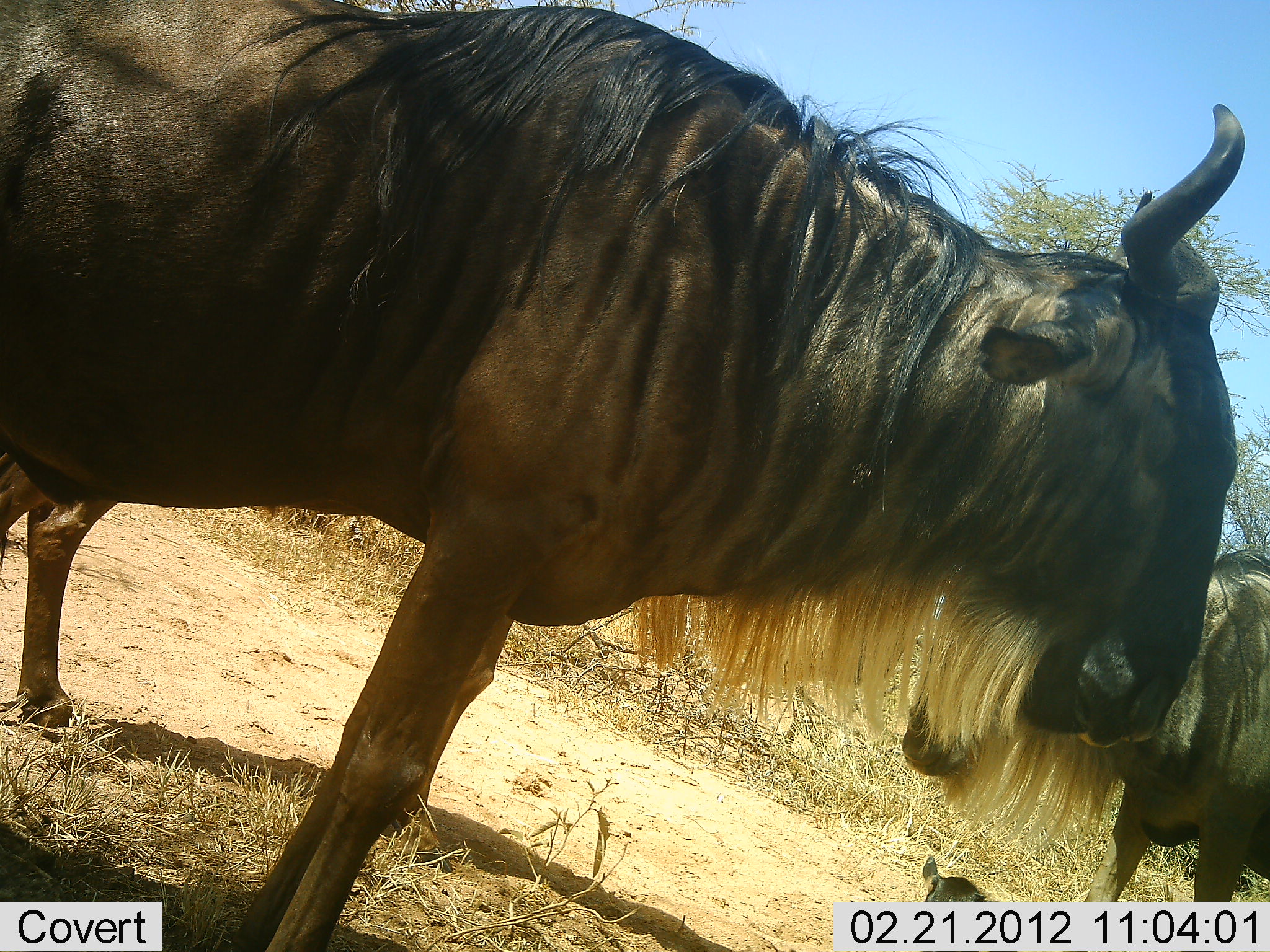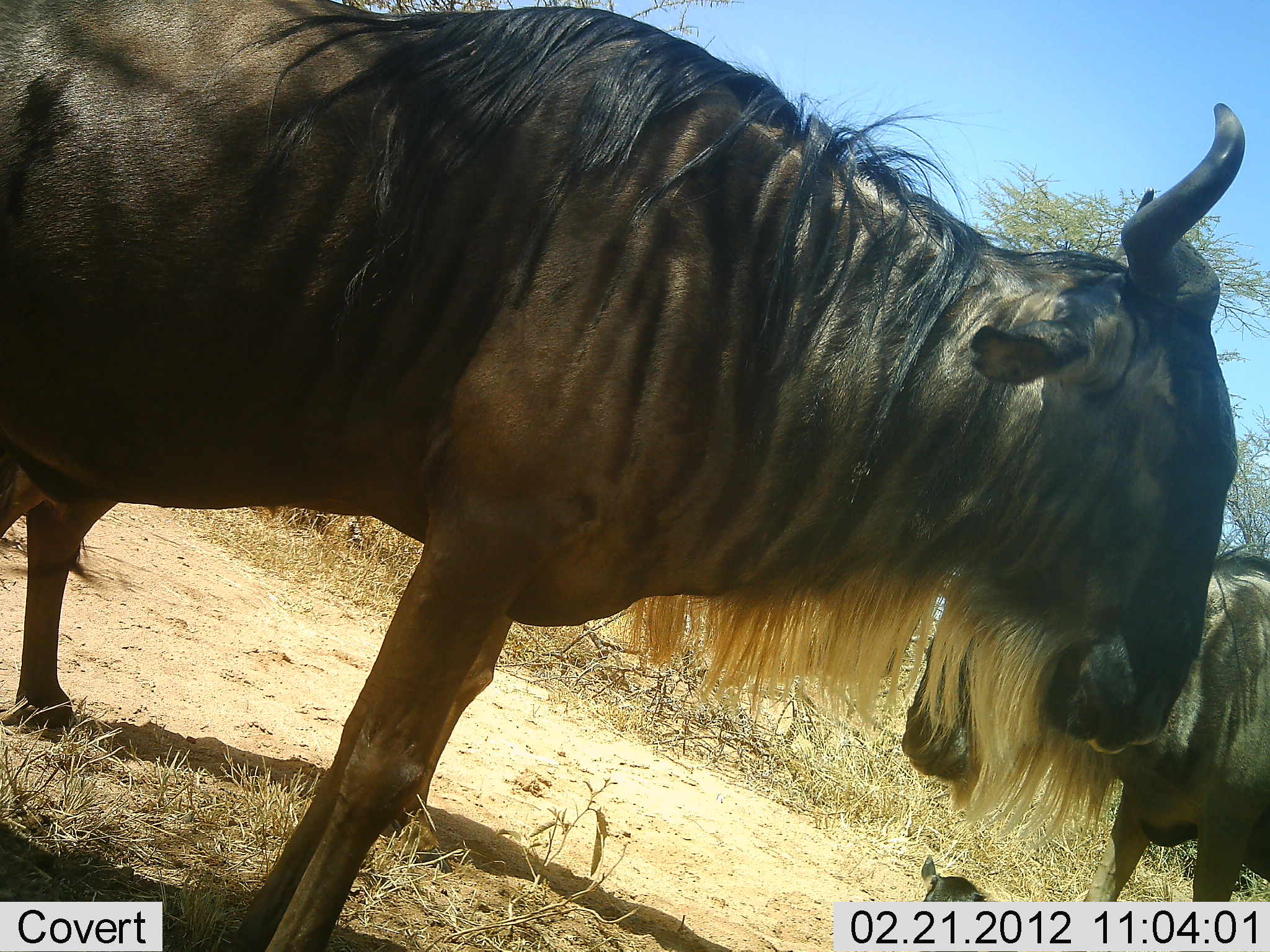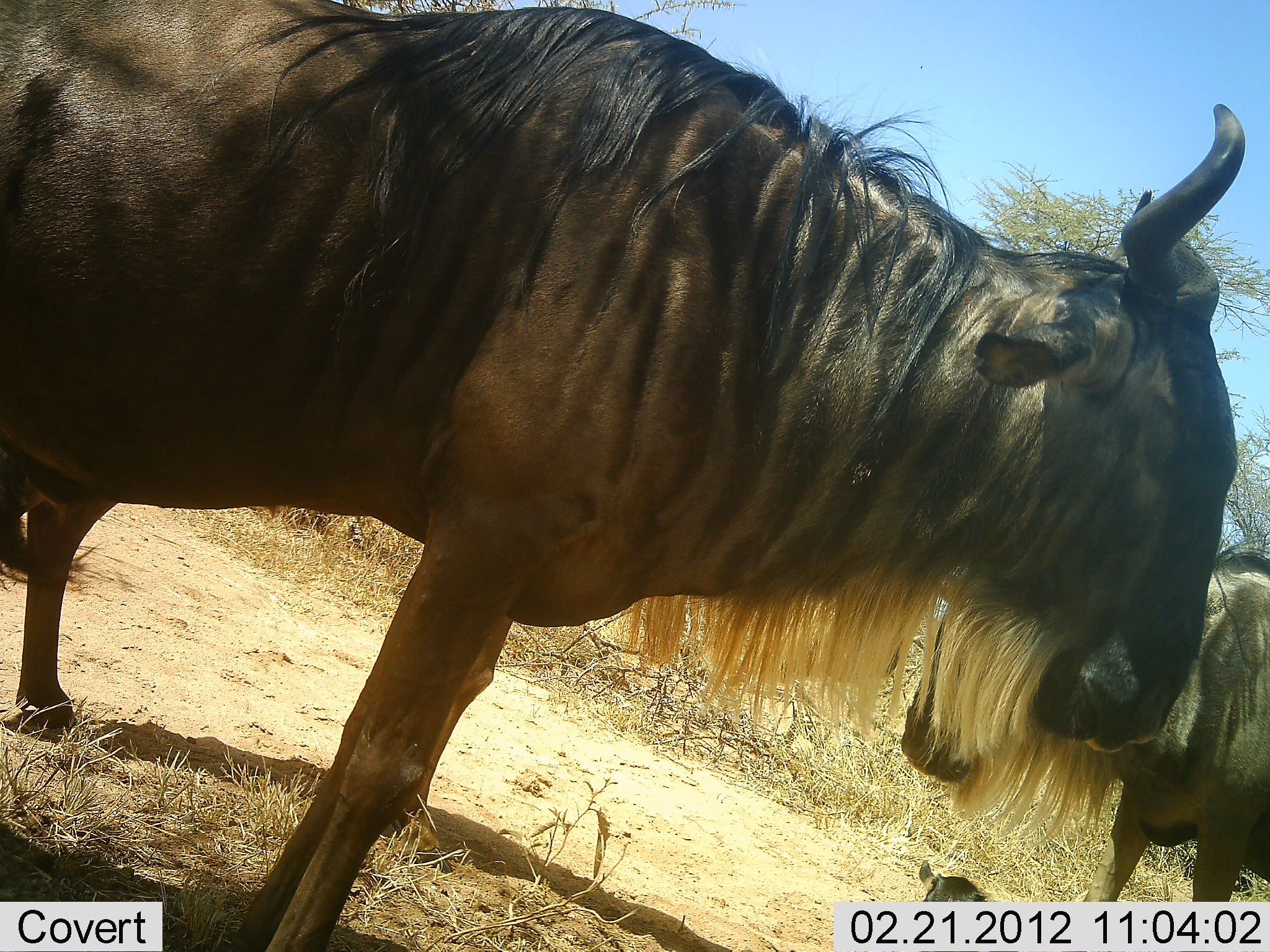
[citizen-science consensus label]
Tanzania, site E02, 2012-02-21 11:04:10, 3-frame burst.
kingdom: Animalia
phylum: Chordata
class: Mammalia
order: Artiodactyla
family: Bovidae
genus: Connochaetes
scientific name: Connochaetes taurinus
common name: blue wildebeest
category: wildebeest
Wildebeest (blue wildebeest) (Connochaetes taurinus), count 2. Behavior (volunteer vote fractions): standing 87%, resting 30%, moving 0%, interacting 0%. Young present (vote fraction): 26%. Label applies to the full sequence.